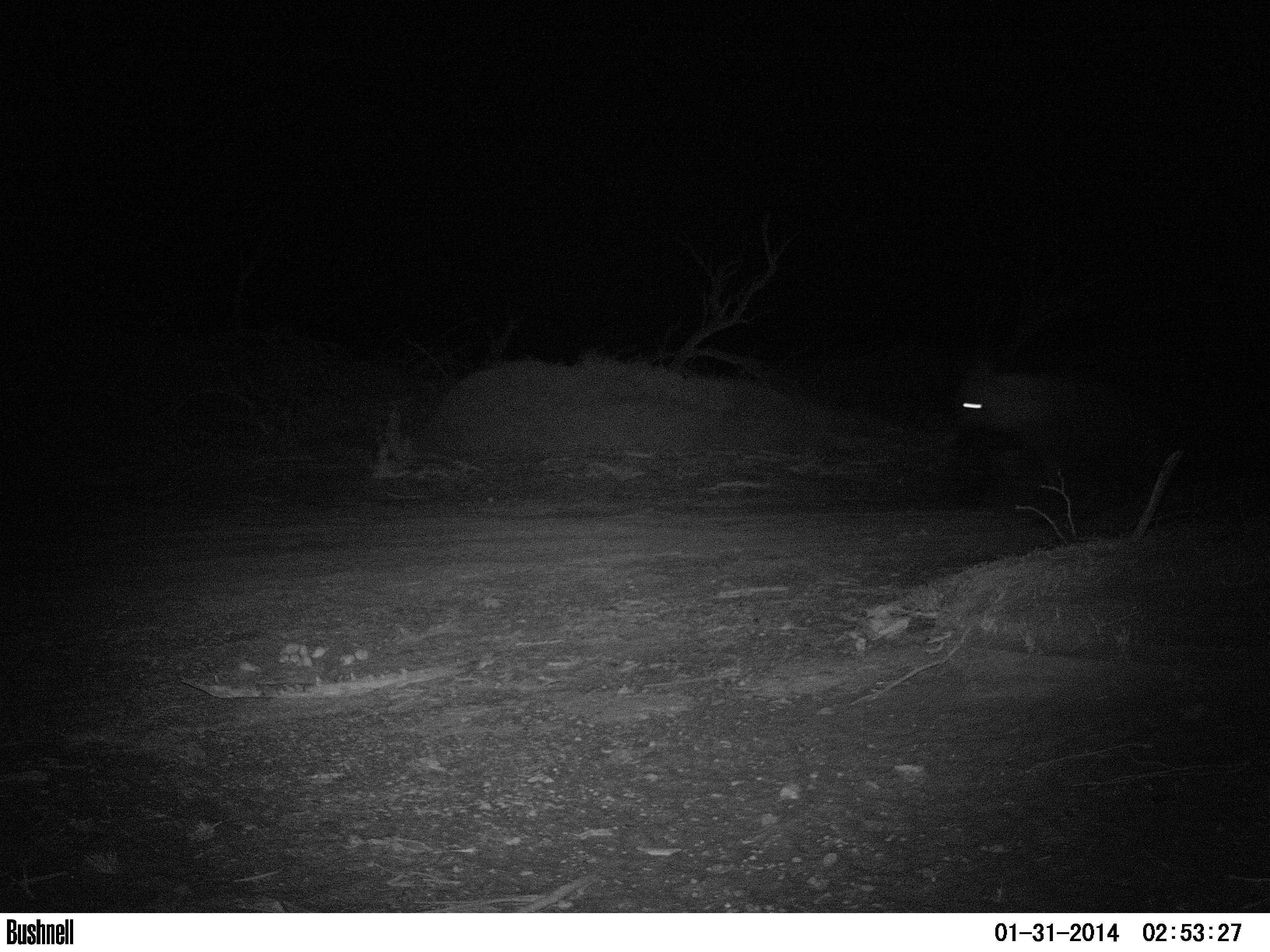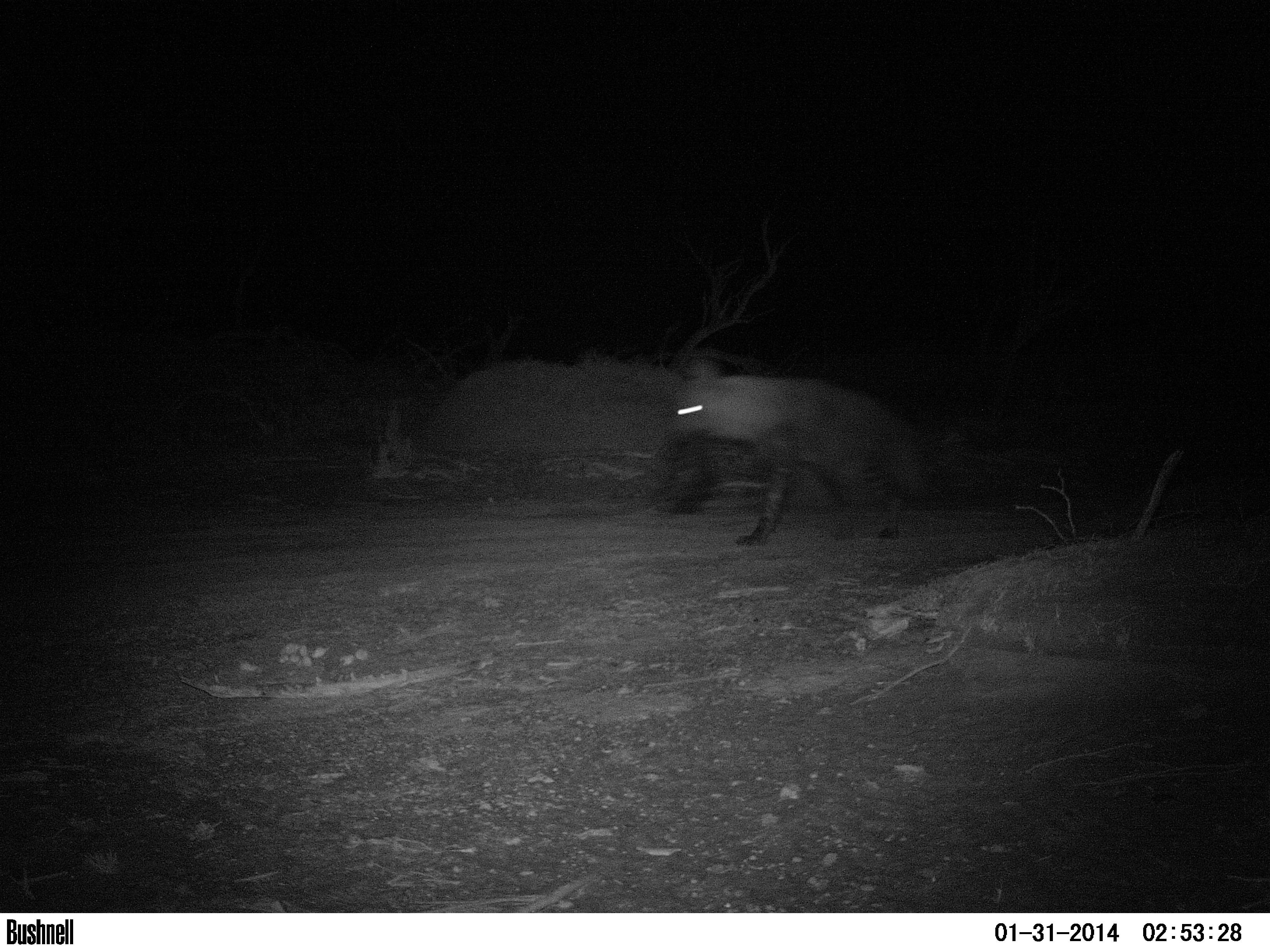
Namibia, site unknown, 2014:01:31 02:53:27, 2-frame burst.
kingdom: Animalia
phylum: Chordata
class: Mammalia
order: Carnivora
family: Hyaenidae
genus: Parahyaena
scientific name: Parahyaena brunnea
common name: brown hyena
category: hyaena brunnea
Hyaena brunnea (brown hyena) (Parahyaena brunnea).